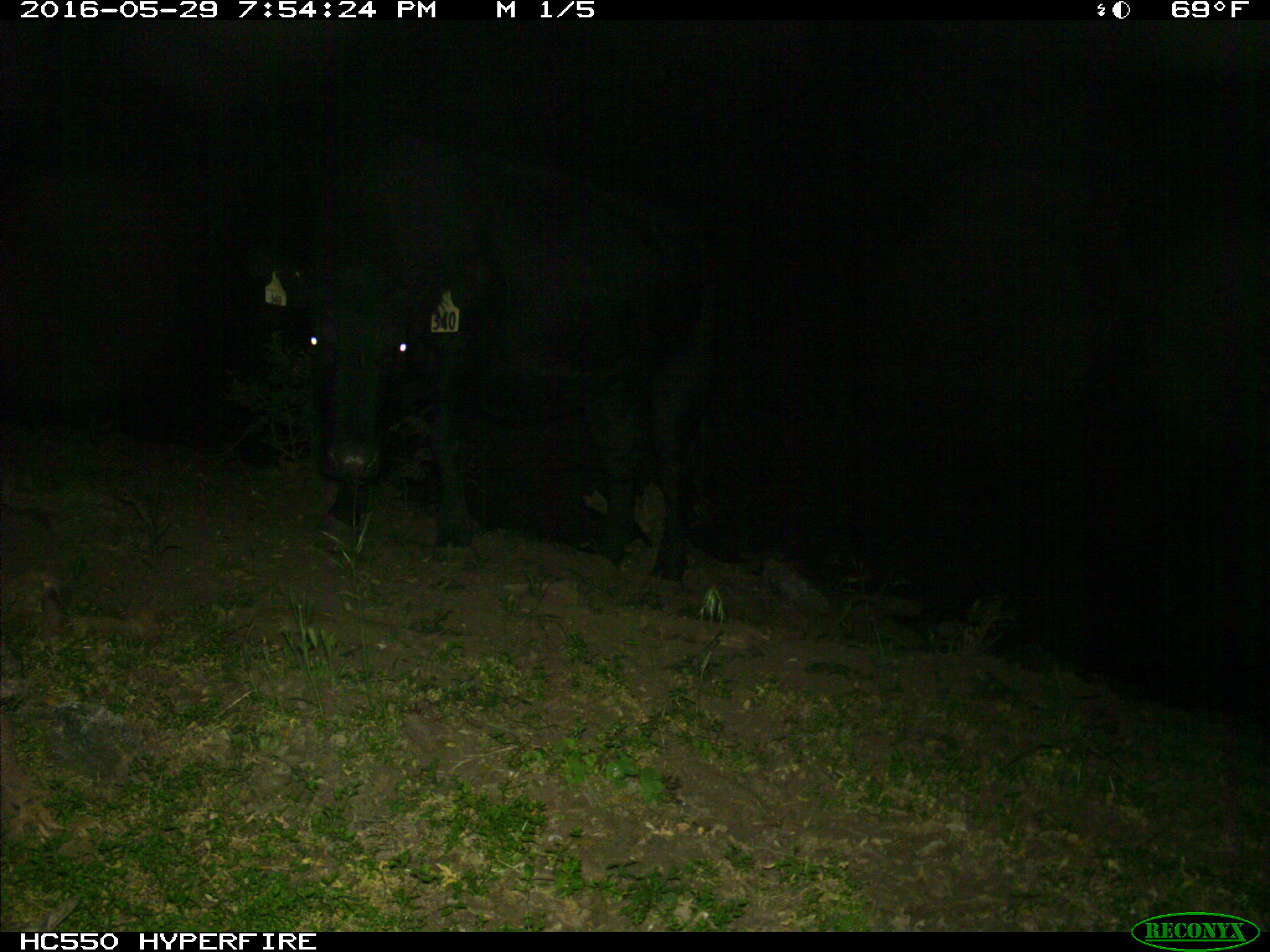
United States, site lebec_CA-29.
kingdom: Animalia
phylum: Chordata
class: Mammalia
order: Artiodactyla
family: Bovidae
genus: Bos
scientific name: Bos taurus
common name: domestic cow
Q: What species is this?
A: Bos taurus (domestic cow).